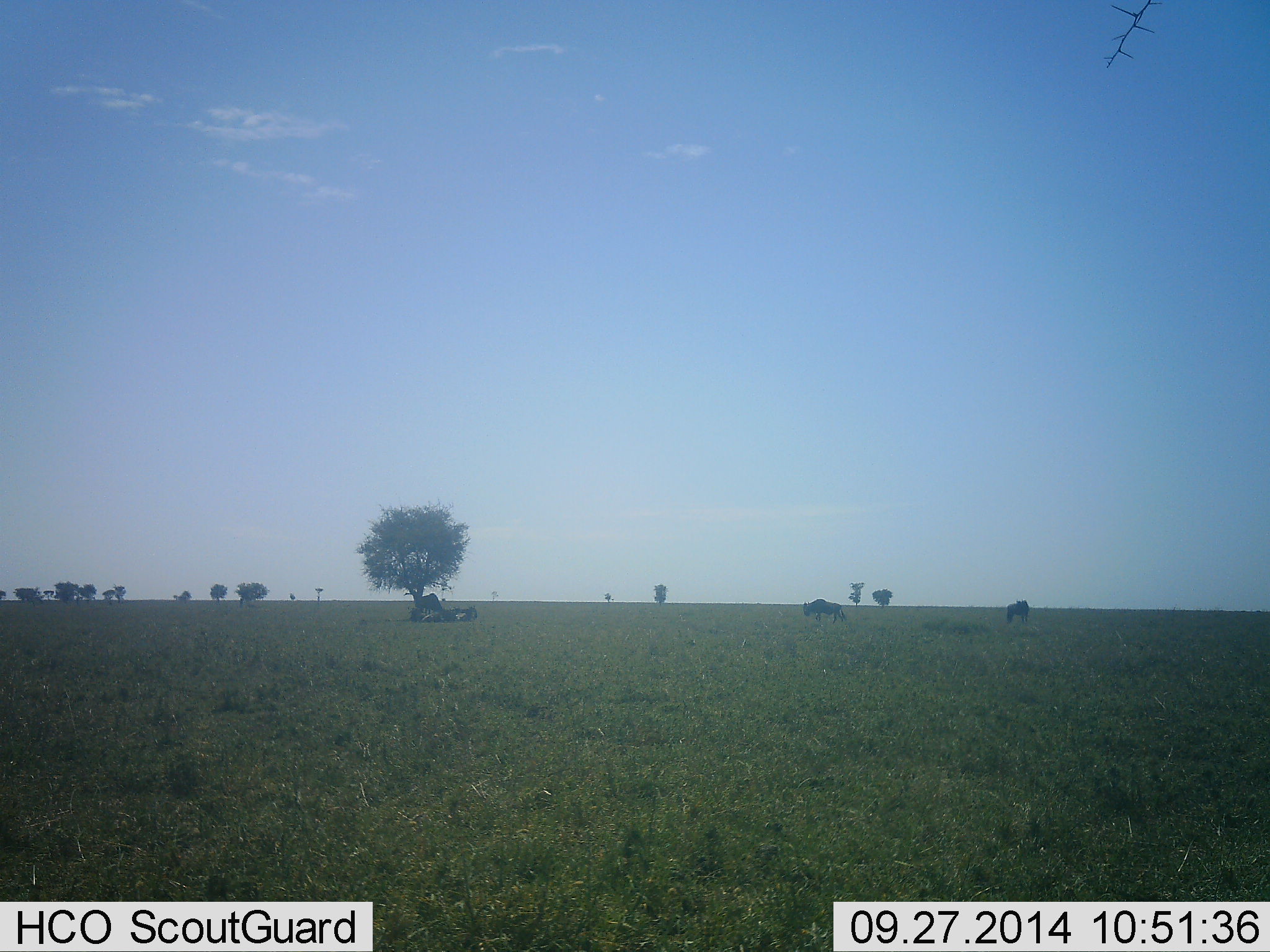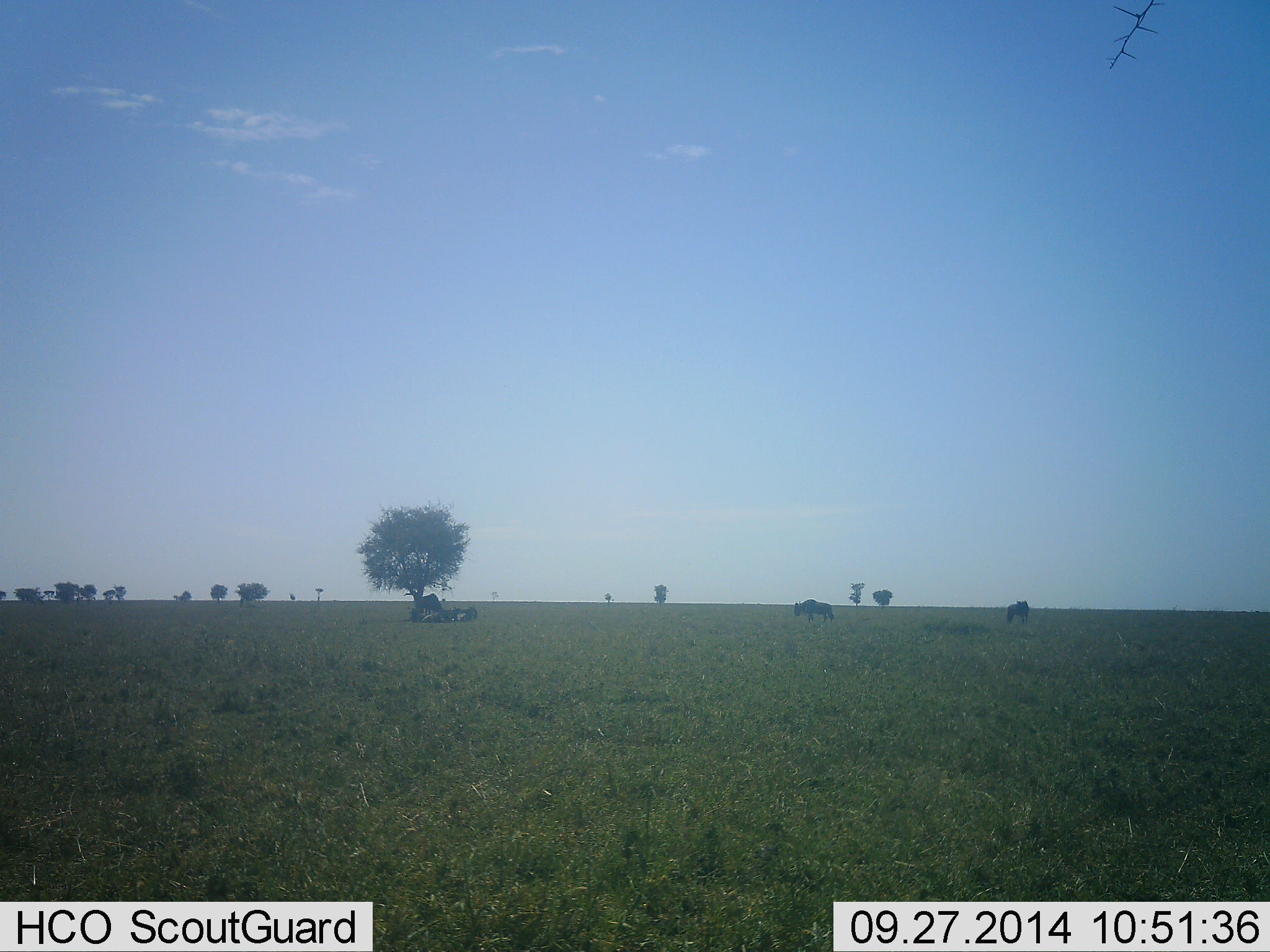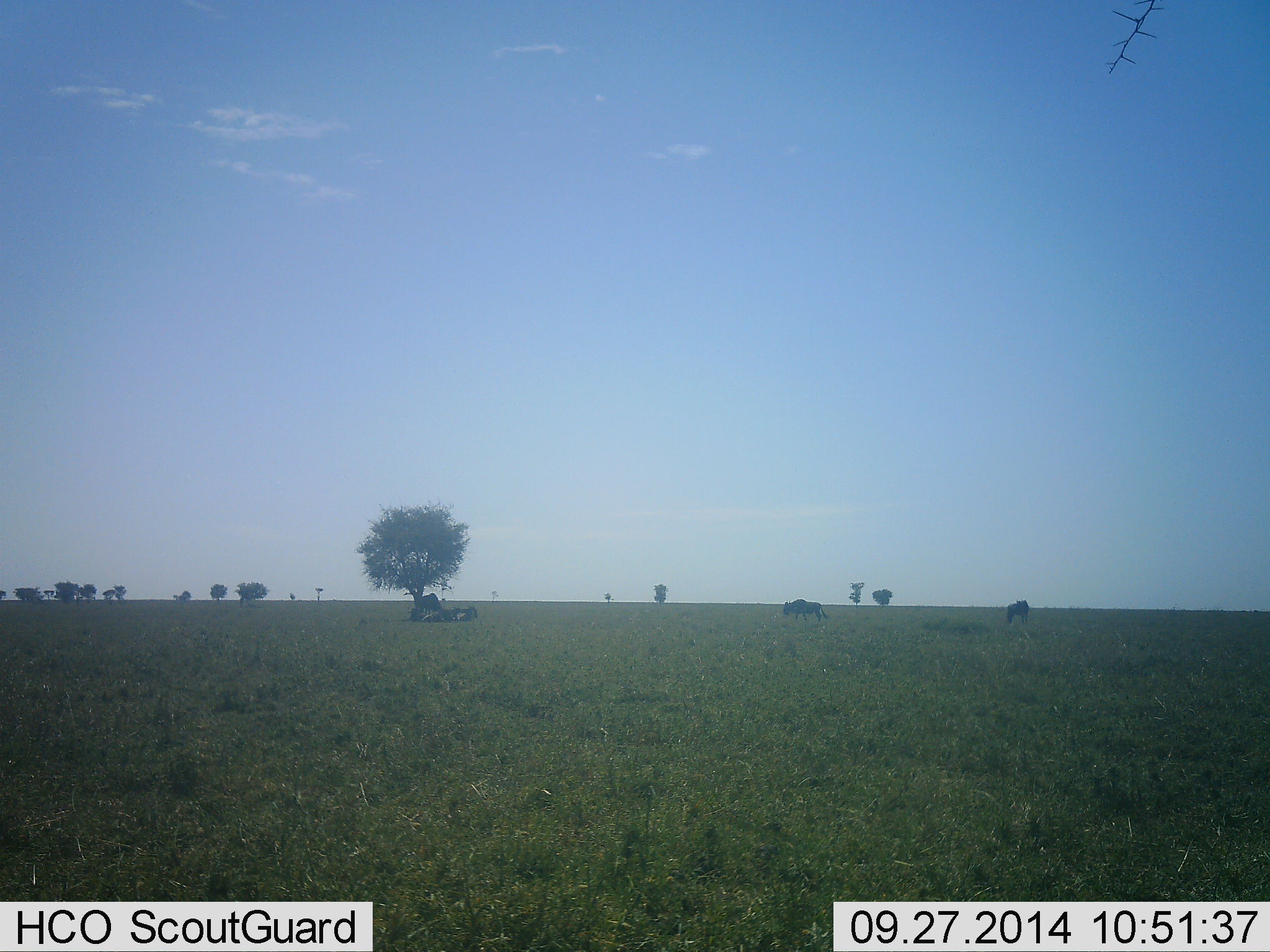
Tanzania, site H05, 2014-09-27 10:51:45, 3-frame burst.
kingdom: Animalia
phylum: Chordata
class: Mammalia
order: Artiodactyla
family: Bovidae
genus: Connochaetes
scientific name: Connochaetes taurinus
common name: blue wildebeest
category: wildebeest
Wildebeest (blue wildebeest) (Connochaetes taurinus), count 5. Behavior (volunteer vote fractions): standing 50%, resting 90%, moving 80%, interacting 0%. Young present (vote fraction): 0%. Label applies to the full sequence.